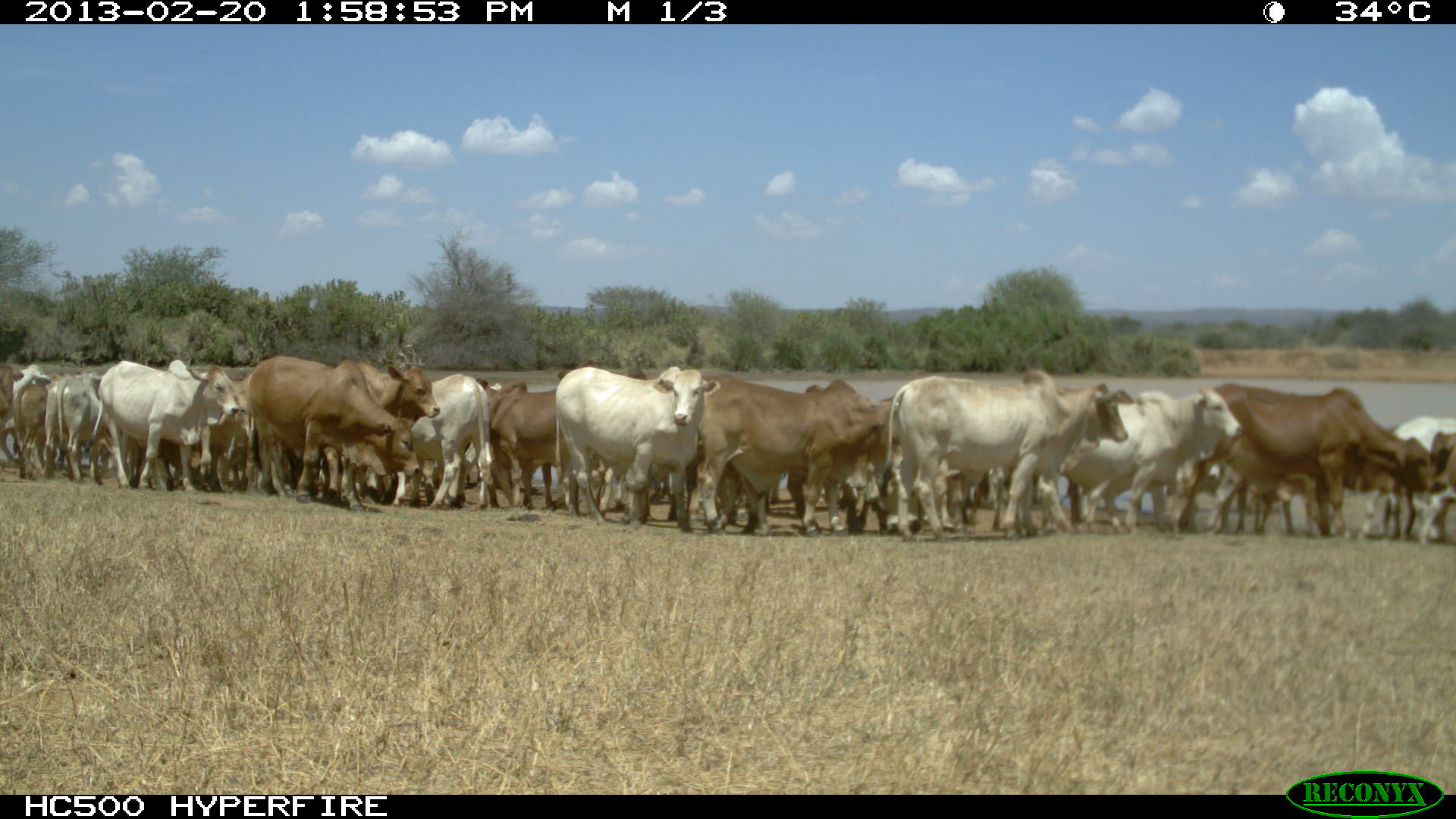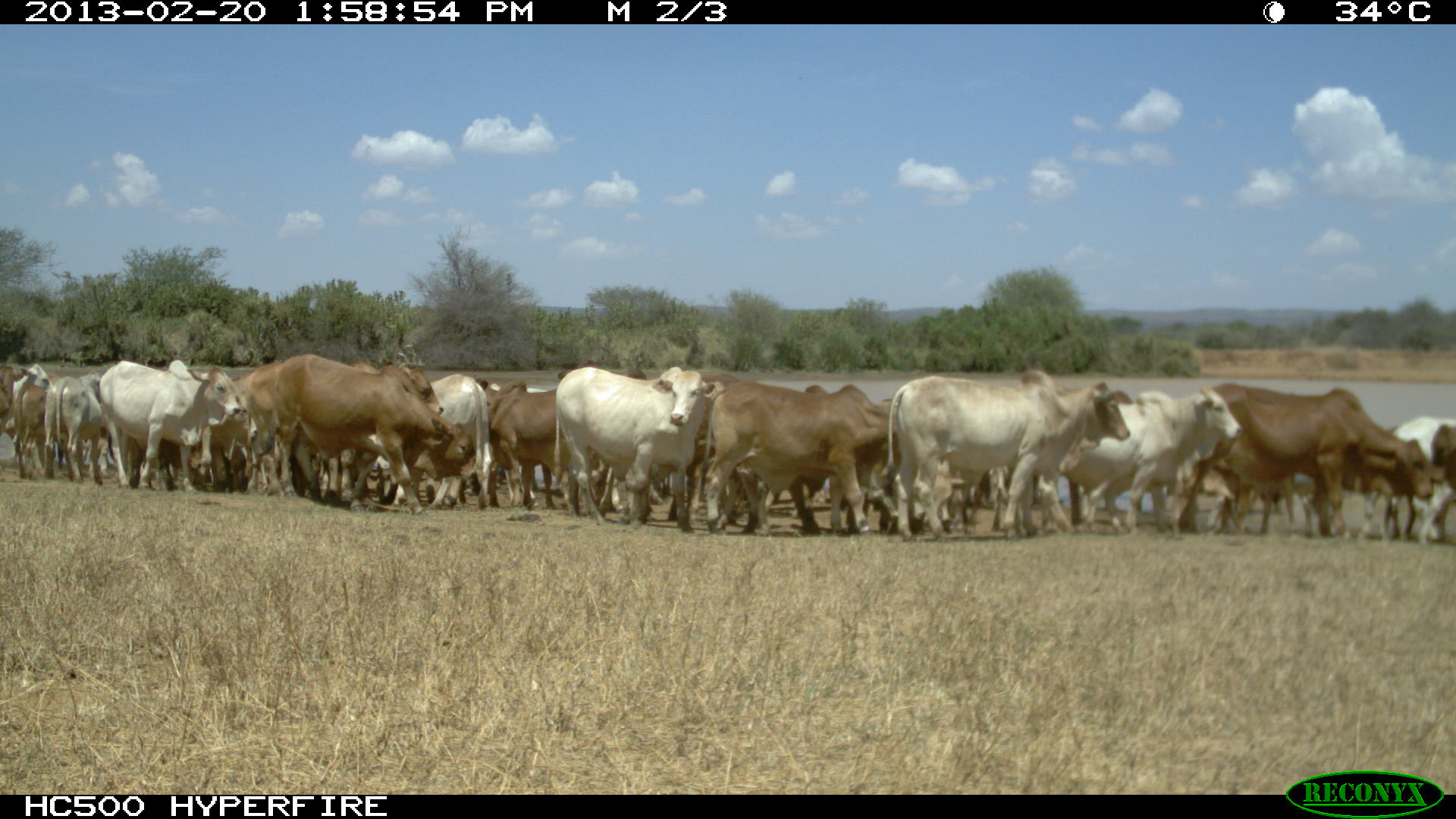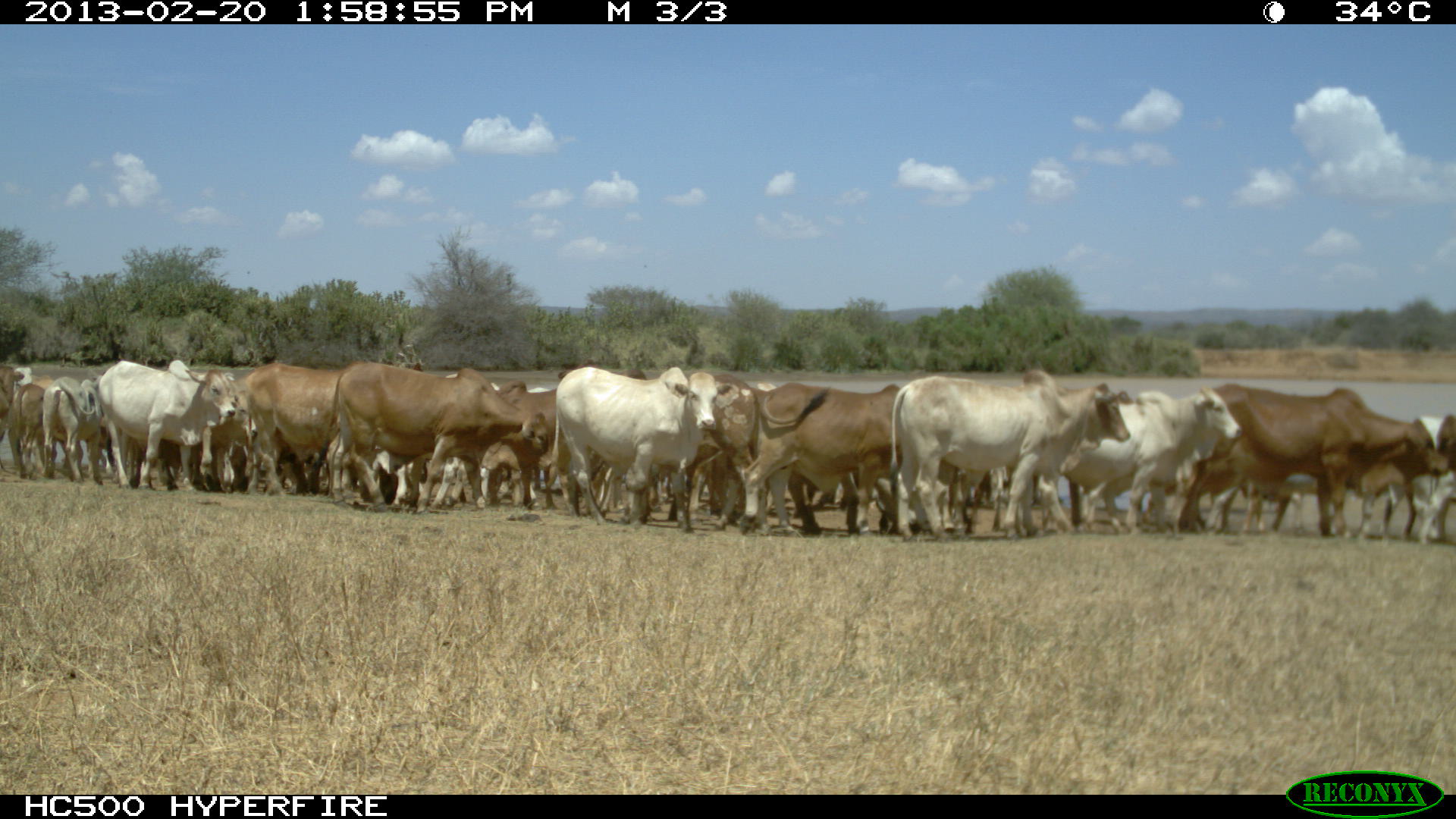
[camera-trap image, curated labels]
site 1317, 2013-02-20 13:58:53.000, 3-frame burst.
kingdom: Animalia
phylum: Chordata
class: Mammalia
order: Artiodactyla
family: Bovidae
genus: Bos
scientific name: Bos taurus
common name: domestic cattle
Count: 16.